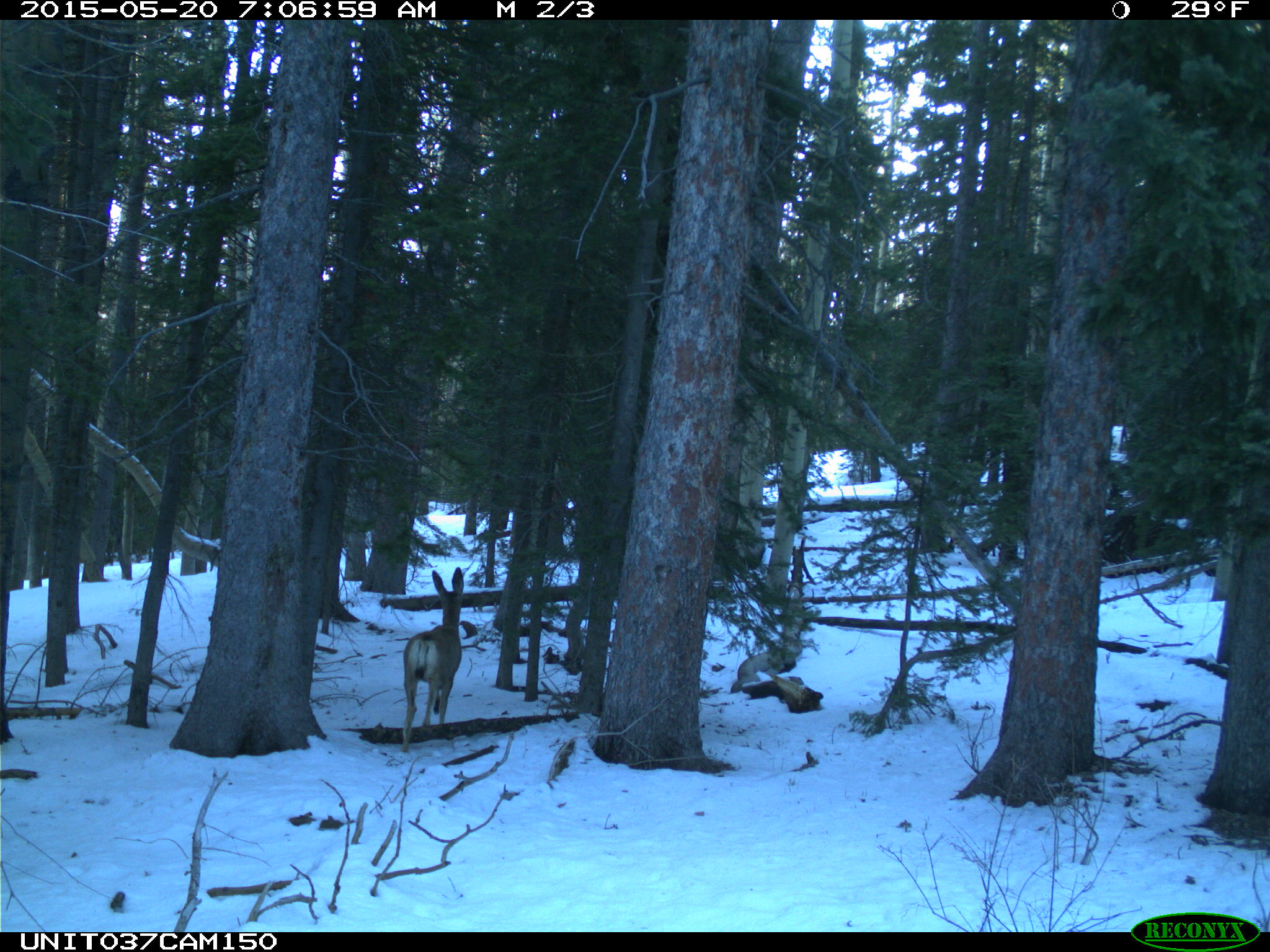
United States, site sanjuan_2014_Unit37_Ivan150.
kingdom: Animalia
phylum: Chordata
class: Mammalia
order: Artiodactyla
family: Cervidae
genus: Odocoileus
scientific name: Odocoileus hemionus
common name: mule deer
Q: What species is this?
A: Odocoileus hemionus (mule deer).